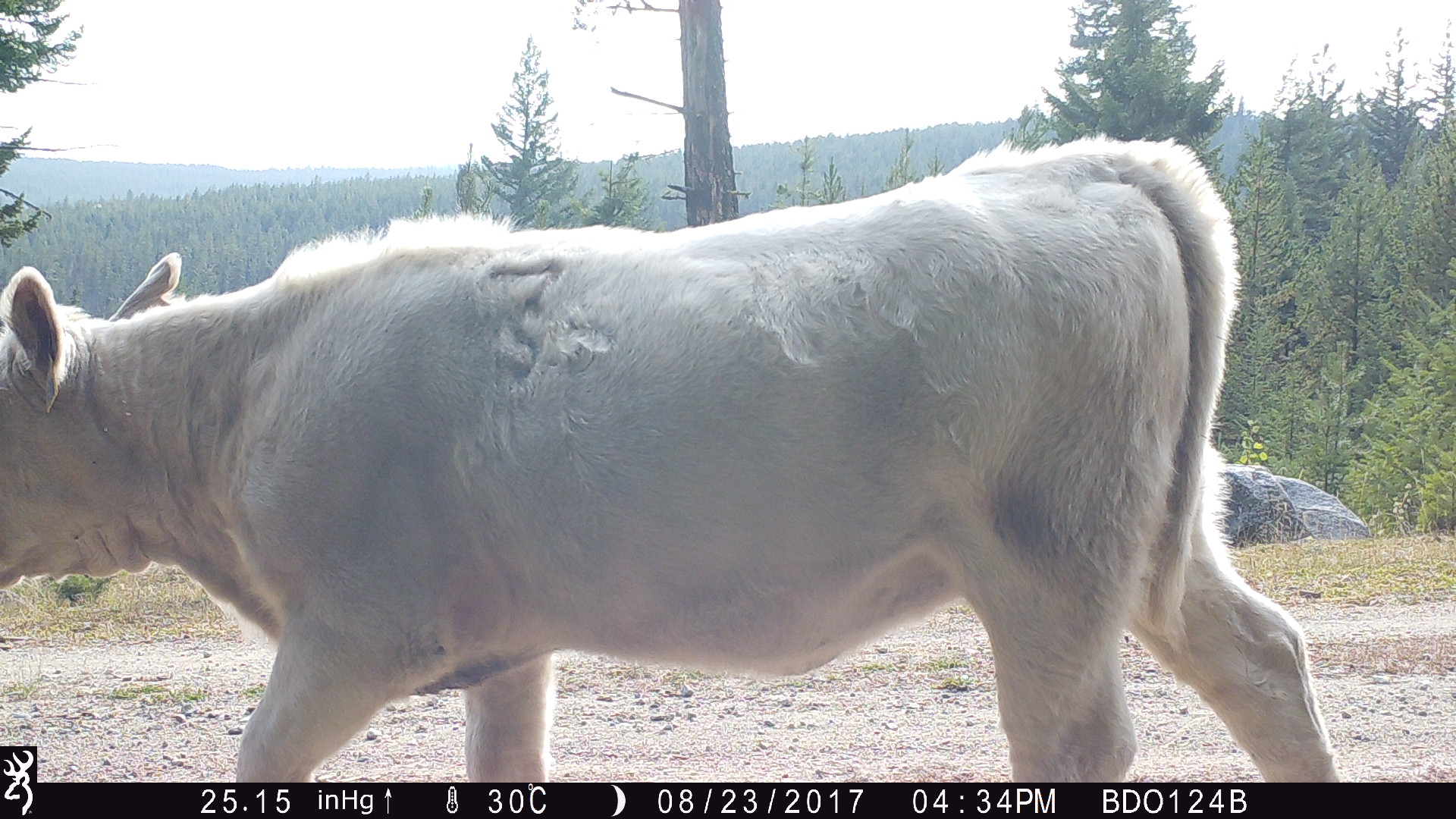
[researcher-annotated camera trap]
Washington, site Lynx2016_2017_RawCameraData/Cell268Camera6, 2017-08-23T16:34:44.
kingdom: Animalia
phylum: Chordata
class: Mammalia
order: Artiodactyla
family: Bovidae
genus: Bos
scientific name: Bos taurus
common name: domestic cattle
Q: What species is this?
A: Domestic cattle (Bos taurus).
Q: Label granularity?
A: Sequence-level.